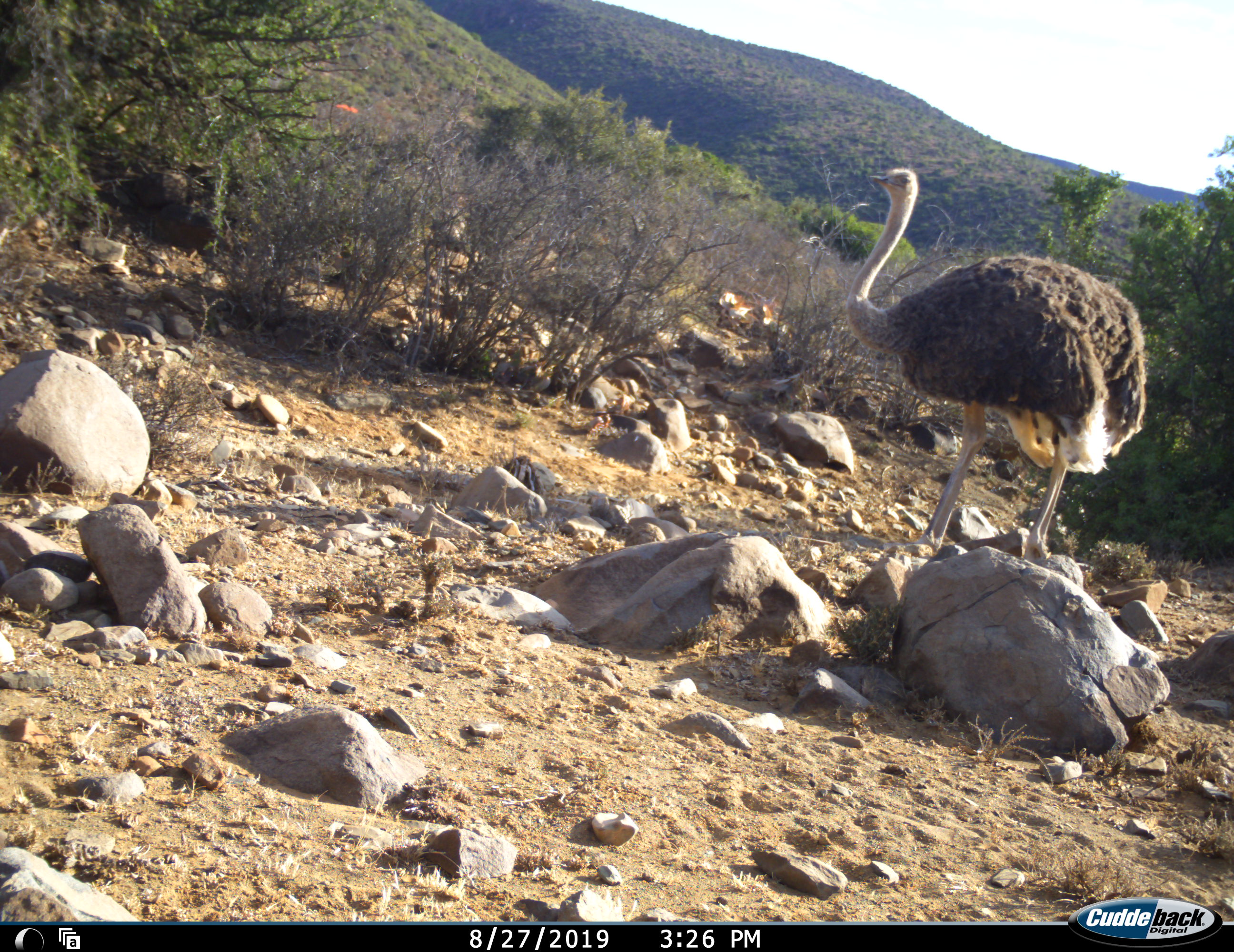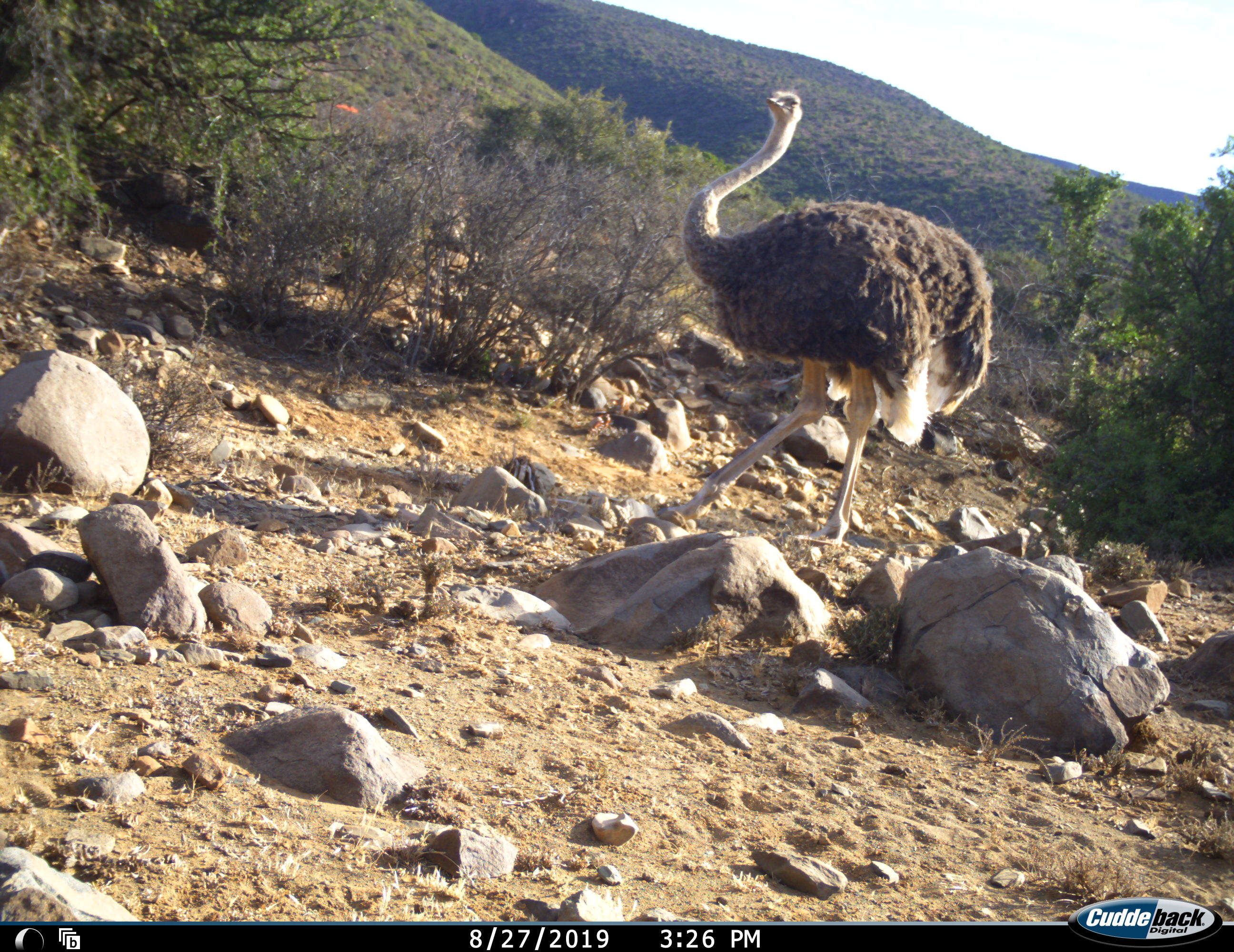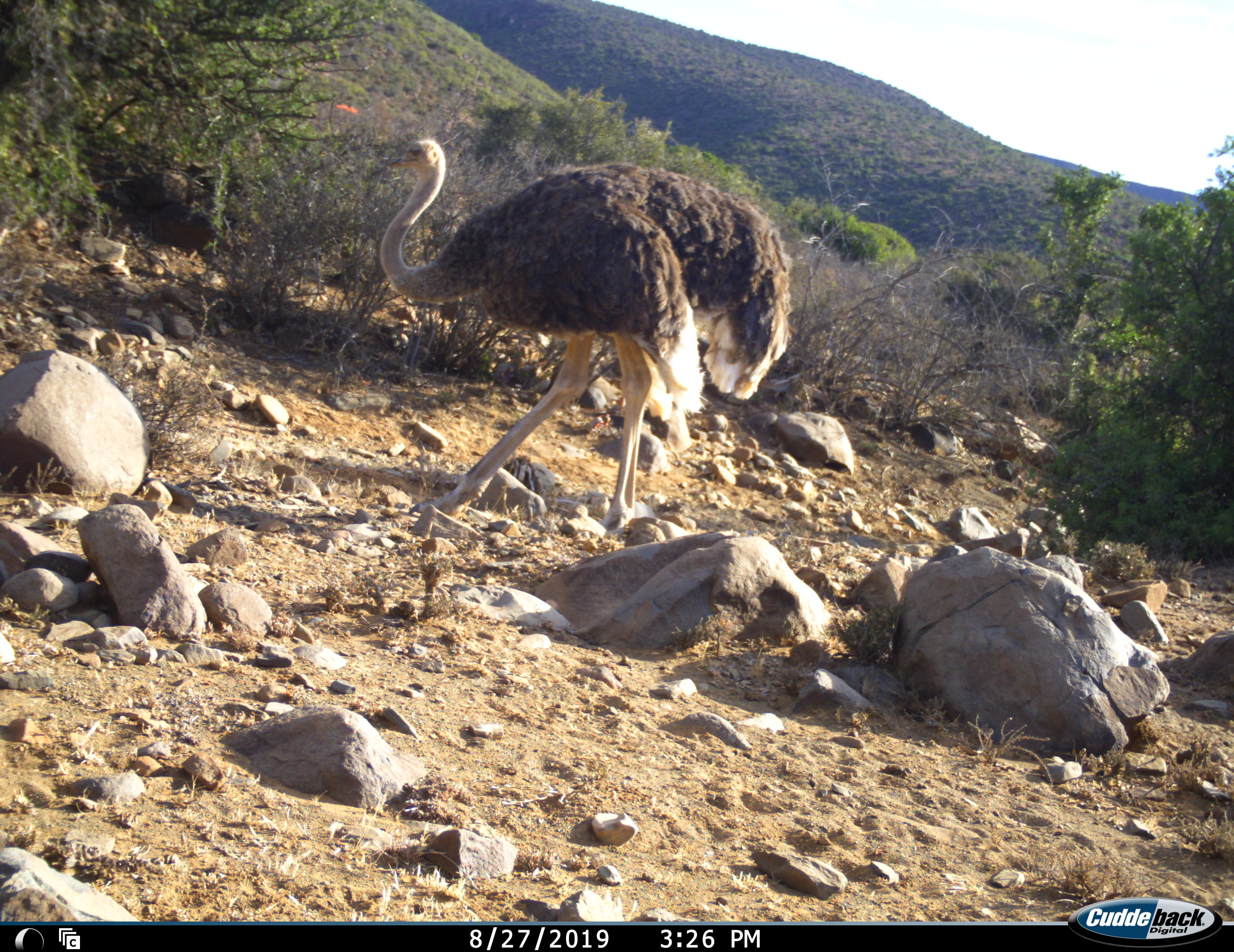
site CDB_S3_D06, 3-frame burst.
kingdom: Animalia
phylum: Chordata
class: Aves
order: Struthioniformes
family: Struthionidae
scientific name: Struthionidae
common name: ostrich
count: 1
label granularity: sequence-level